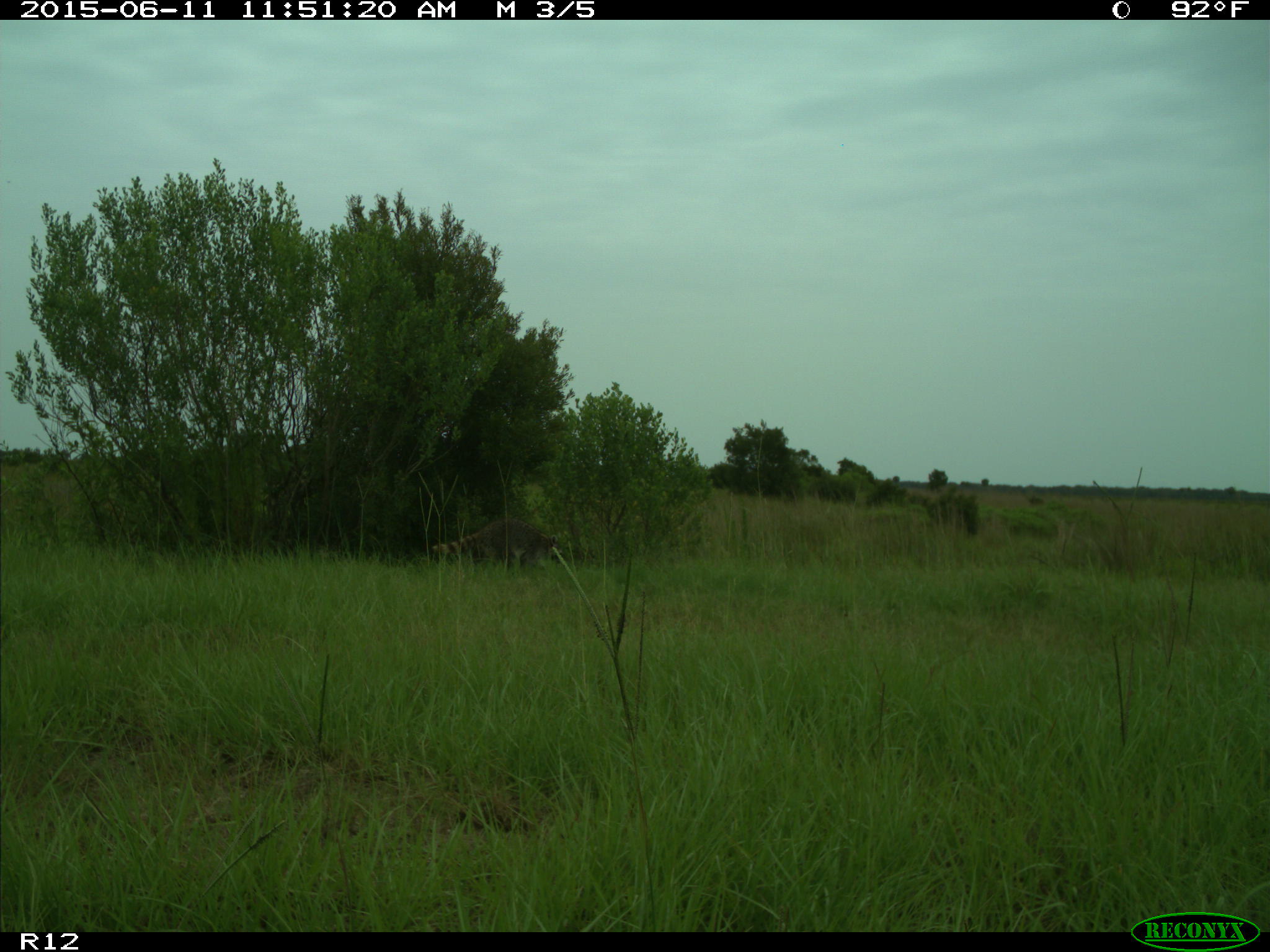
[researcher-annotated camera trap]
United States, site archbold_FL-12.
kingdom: Animalia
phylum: Chordata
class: Mammalia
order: Carnivora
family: Procyonidae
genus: Procyon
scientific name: Procyon lotor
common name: common raccoon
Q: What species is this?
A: Procyon lotor (common raccoon).